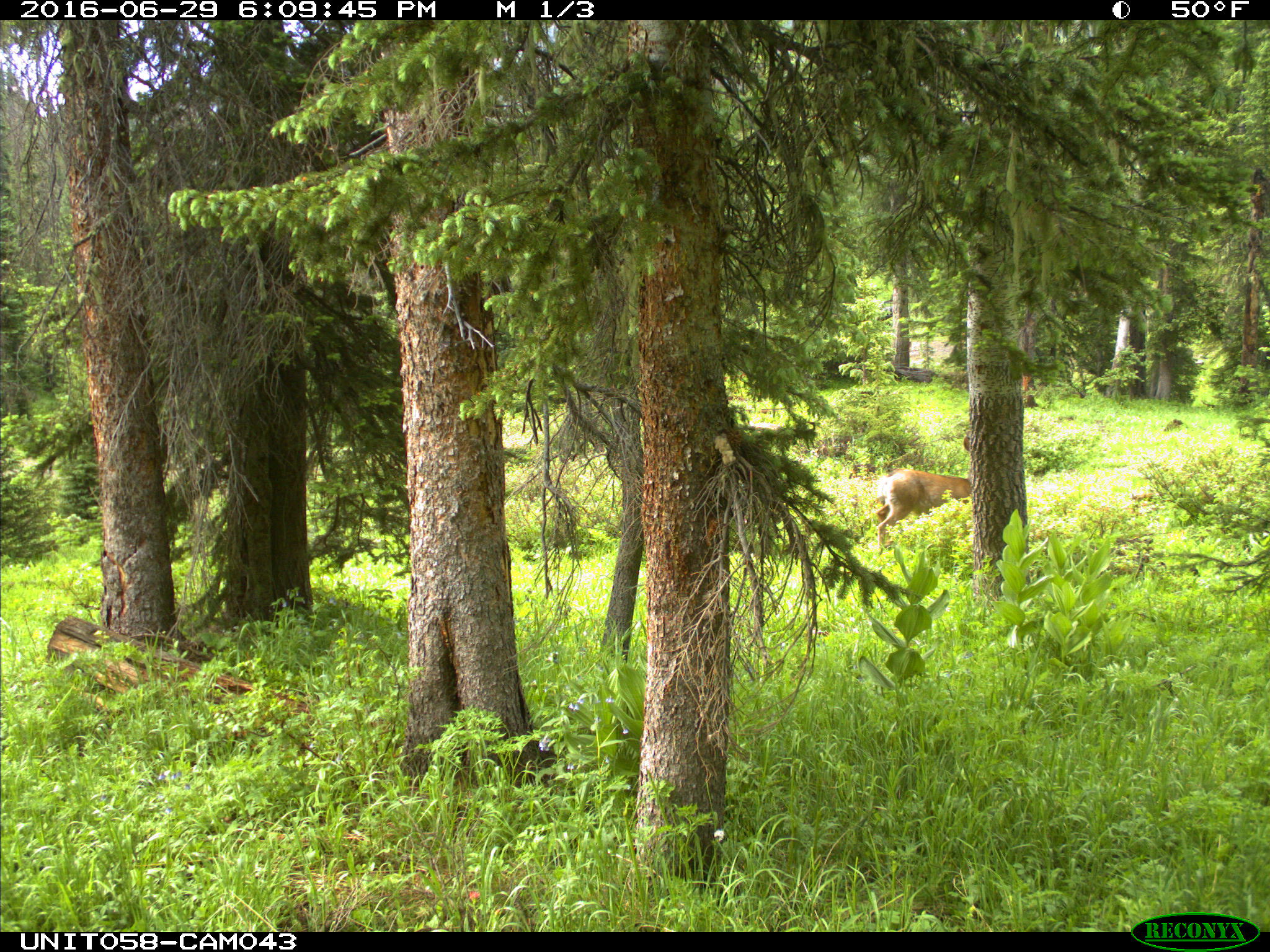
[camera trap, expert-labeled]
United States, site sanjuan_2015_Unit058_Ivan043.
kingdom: Animalia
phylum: Chordata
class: Mammalia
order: Artiodactyla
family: Cervidae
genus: Odocoileus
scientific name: Odocoileus hemionus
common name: mule deer